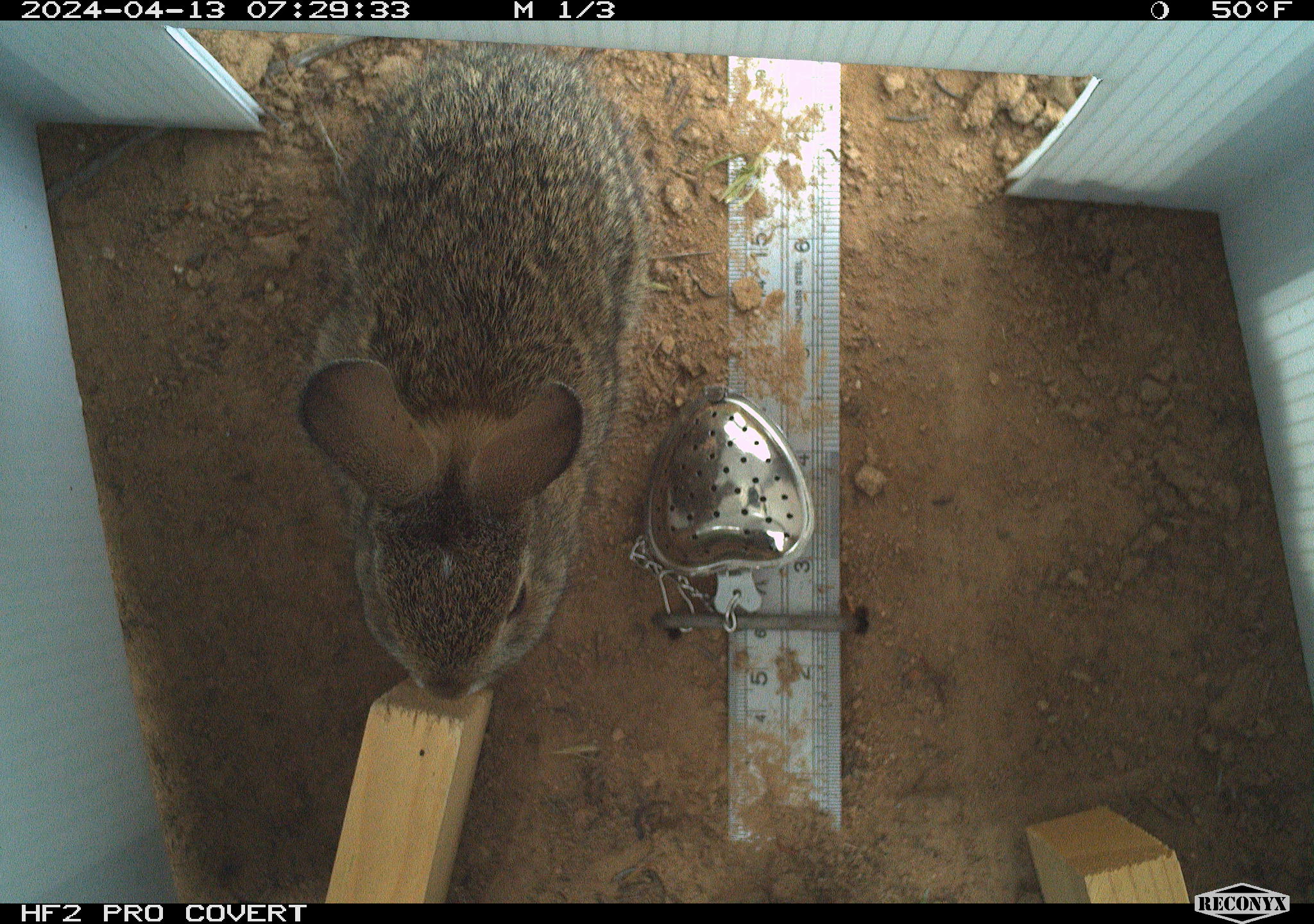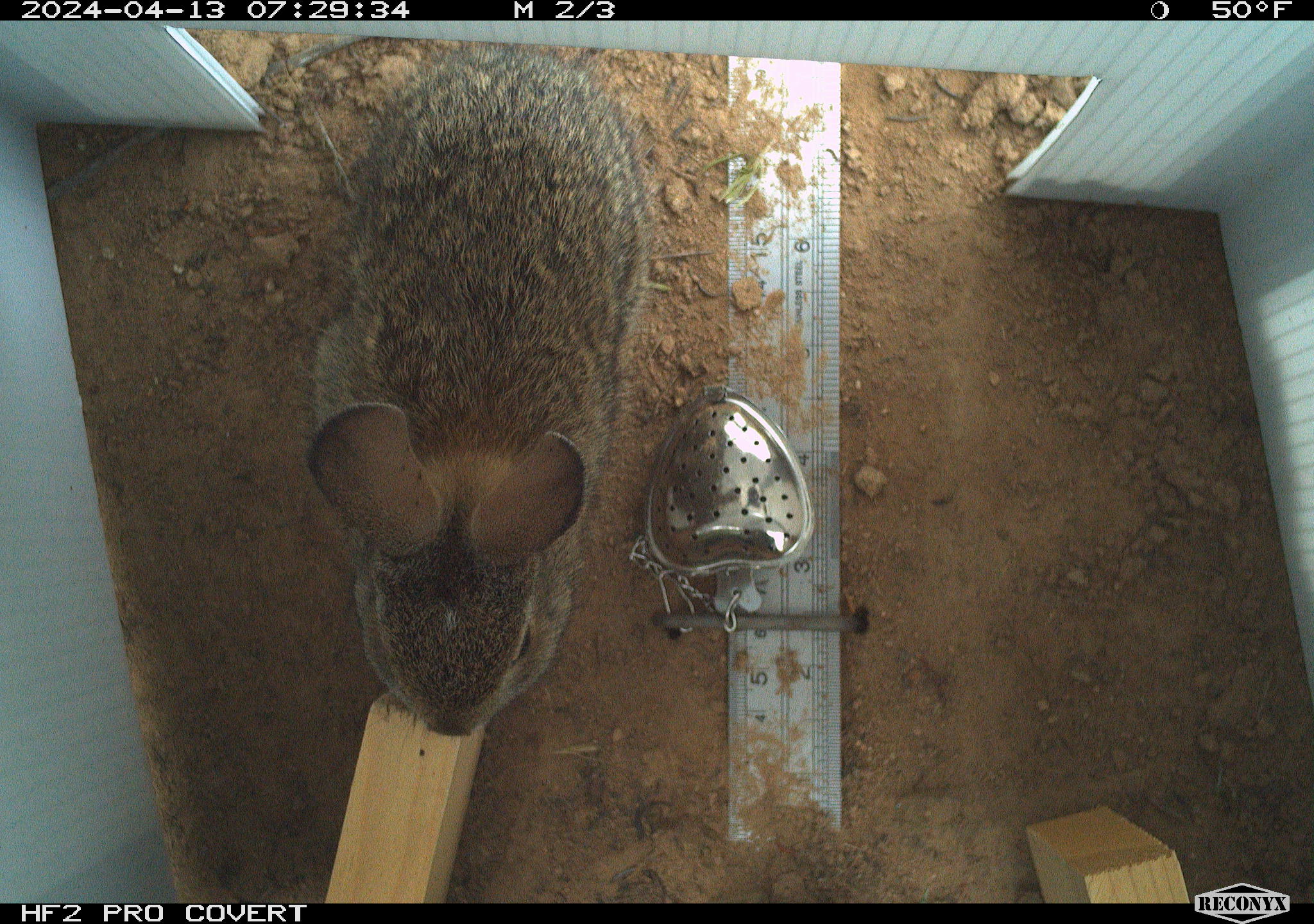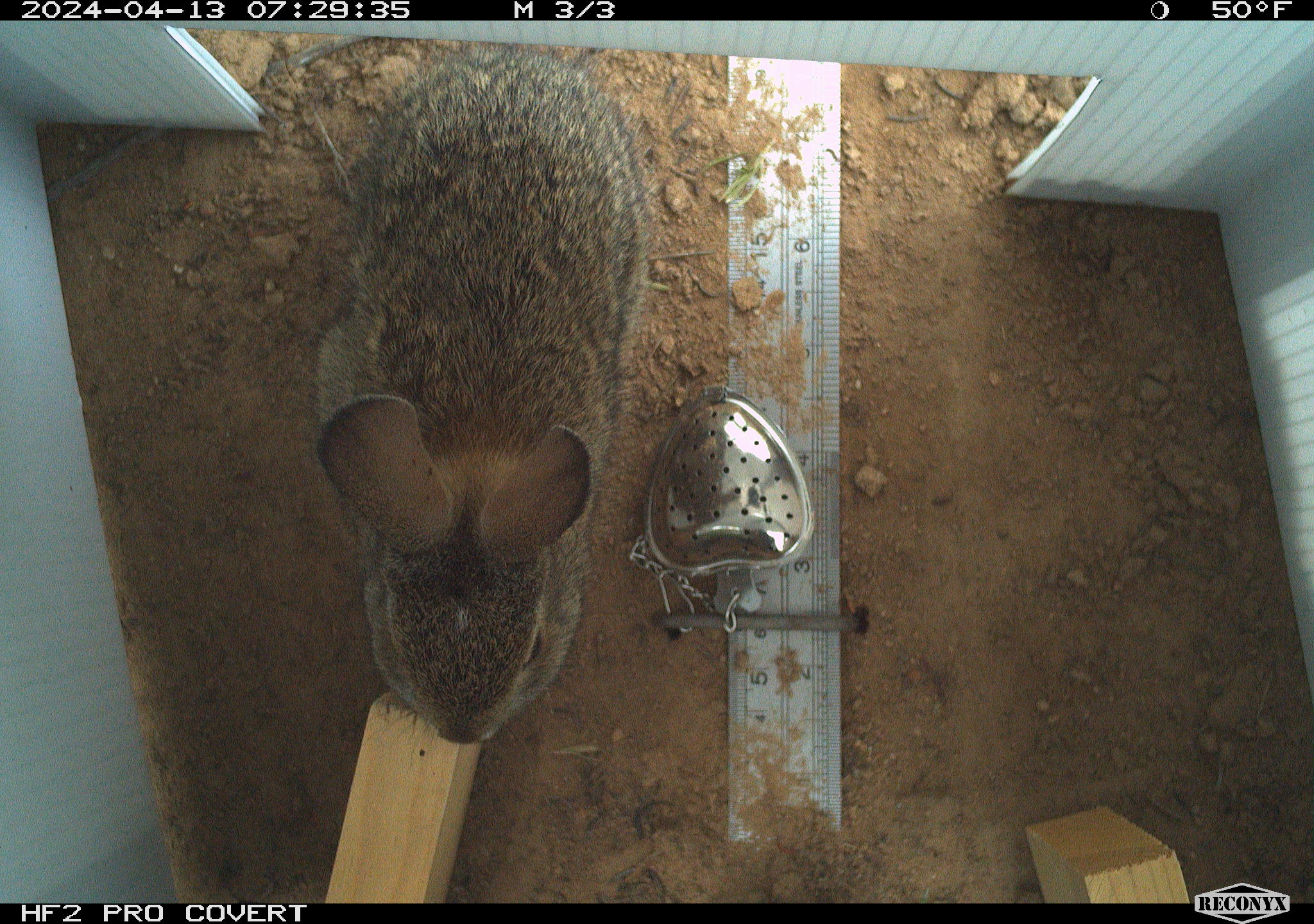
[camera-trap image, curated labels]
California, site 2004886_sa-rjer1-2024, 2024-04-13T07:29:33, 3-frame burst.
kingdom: Animalia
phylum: Chordata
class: Mammalia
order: Lagomorpha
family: Leporidae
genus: Sylvilagus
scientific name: Sylvilagus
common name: cottontail rabbits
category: sylvilagus species